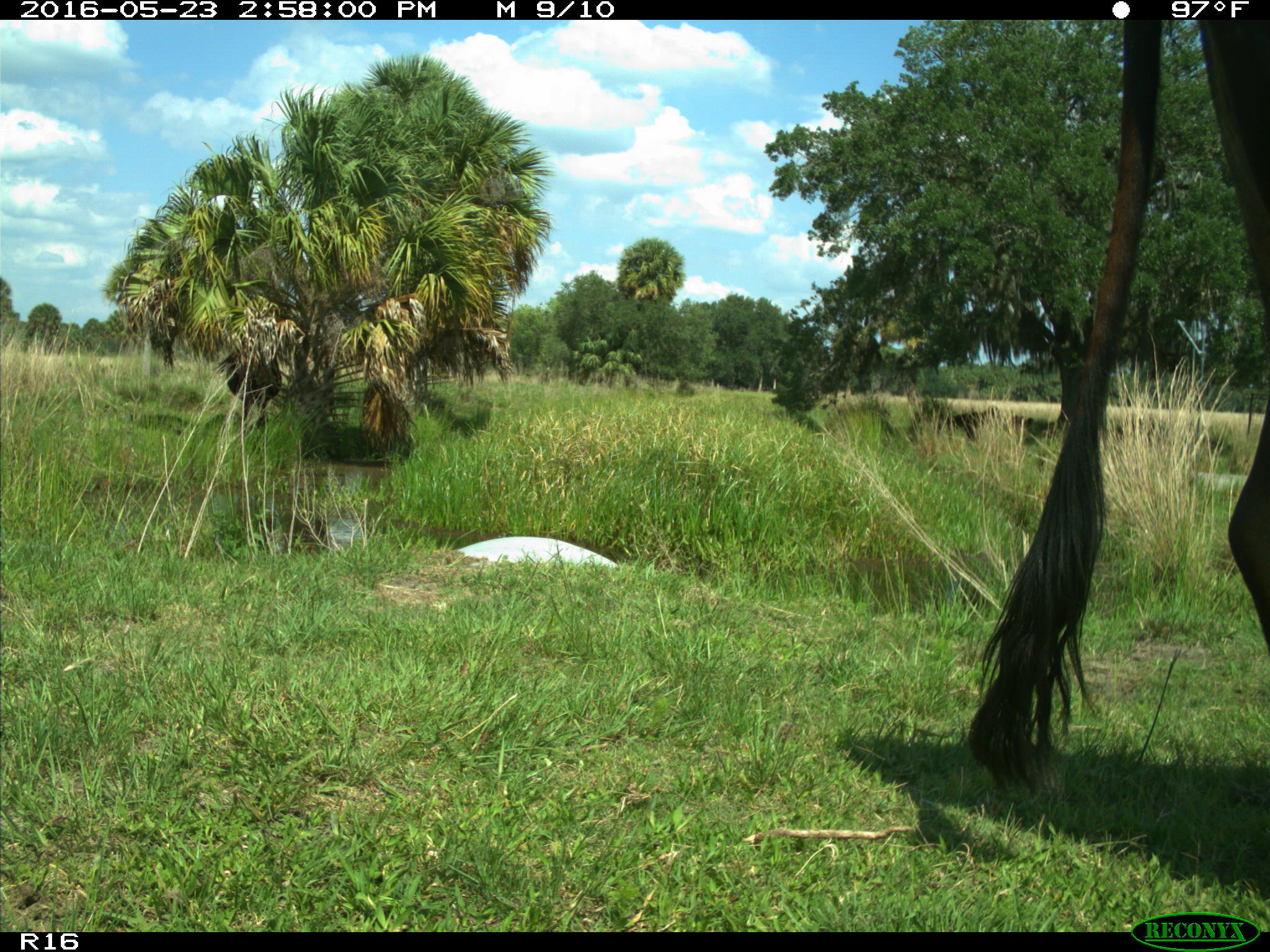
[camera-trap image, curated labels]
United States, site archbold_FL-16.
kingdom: Animalia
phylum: Chordata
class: Mammalia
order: Artiodactyla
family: Bovidae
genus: Bos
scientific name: Bos taurus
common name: domestic cow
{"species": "Bos taurus (domestic cow)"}